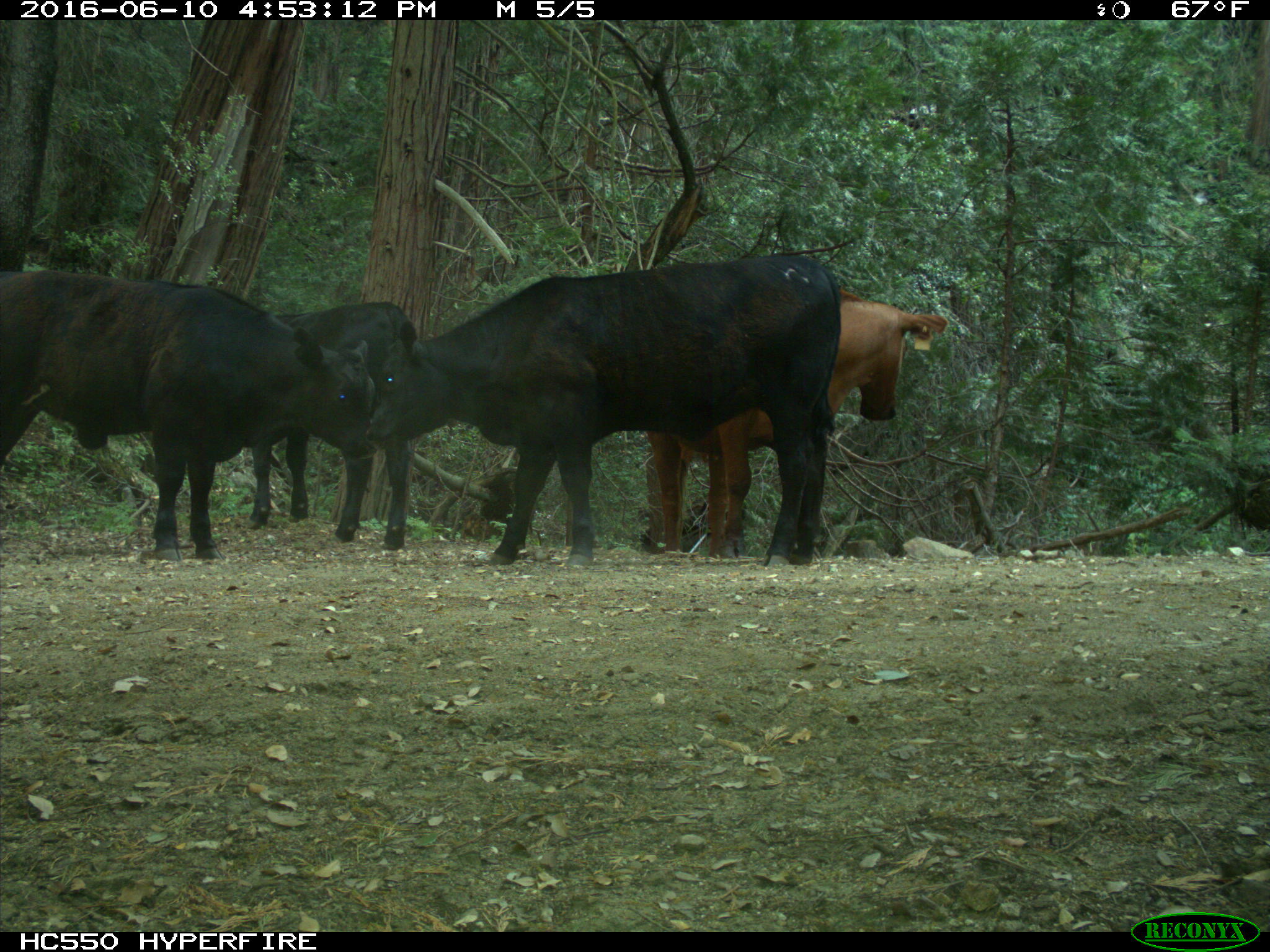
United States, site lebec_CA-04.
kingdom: Animalia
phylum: Chordata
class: Mammalia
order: Artiodactyla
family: Bovidae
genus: Bos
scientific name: Bos taurus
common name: domestic cow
Bos taurus (domestic cow).